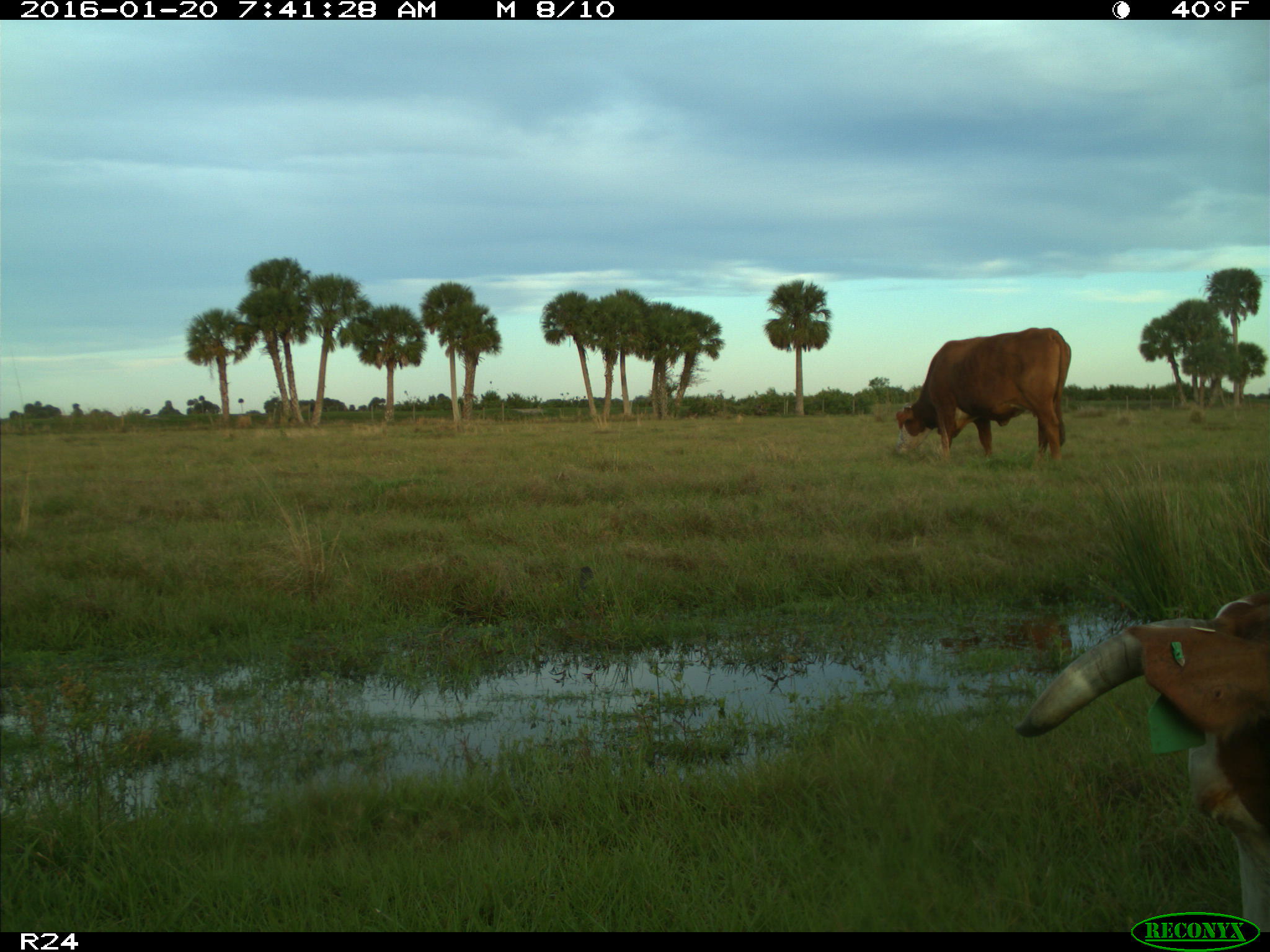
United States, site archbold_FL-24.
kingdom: Animalia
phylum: Chordata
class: Mammalia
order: Artiodactyla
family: Bovidae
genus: Bos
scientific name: Bos taurus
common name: domestic cow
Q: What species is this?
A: Bos taurus (domestic cow).